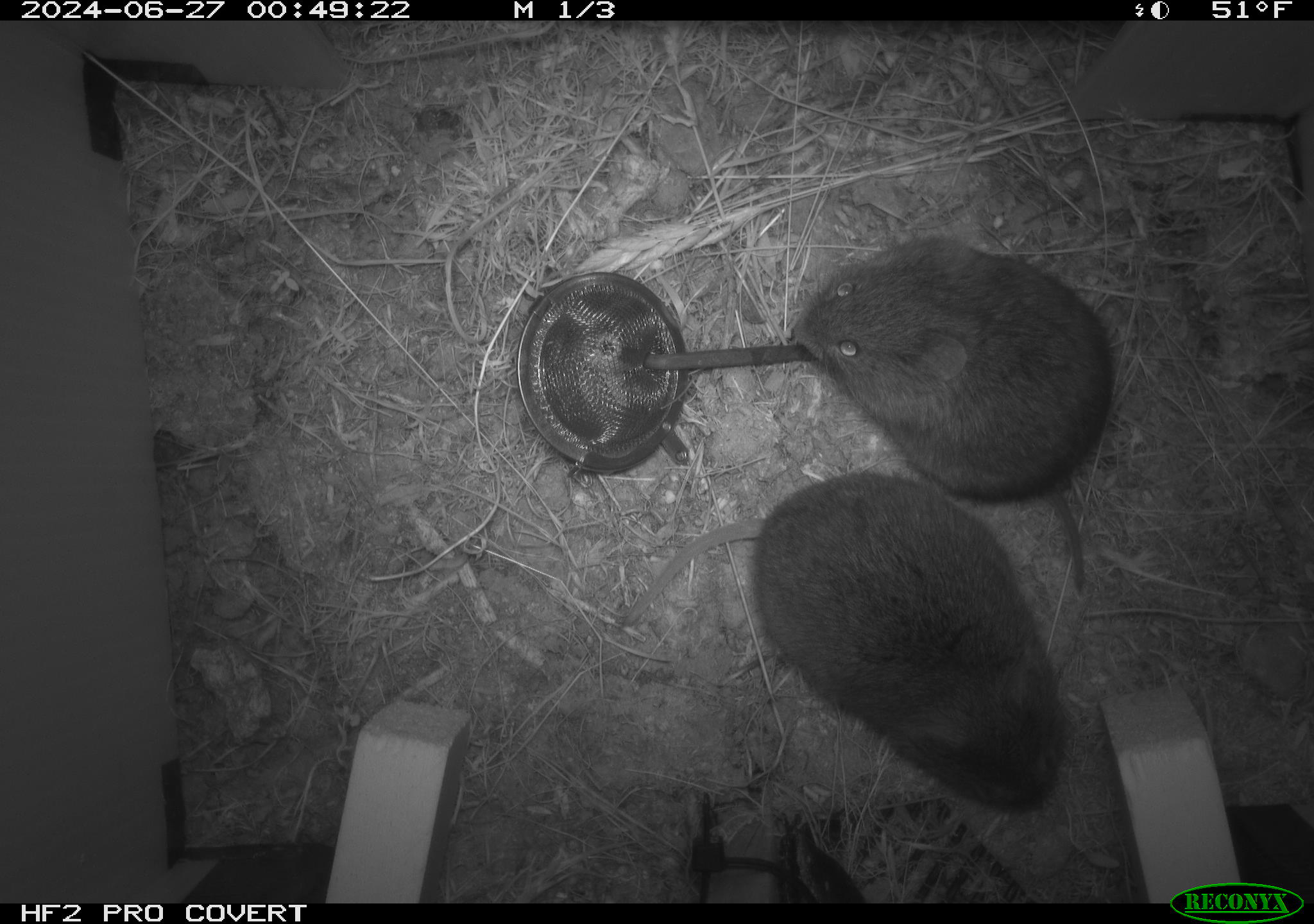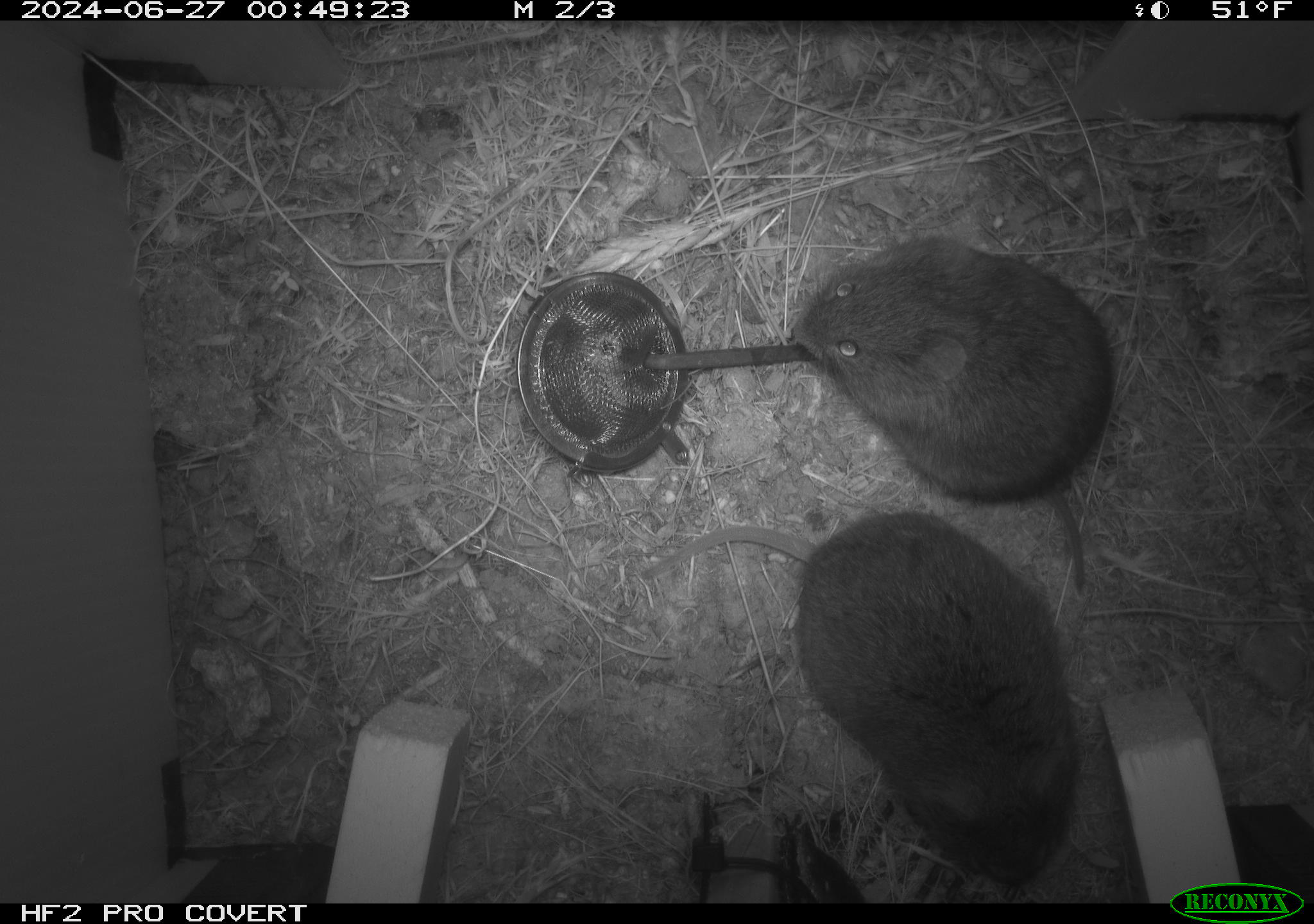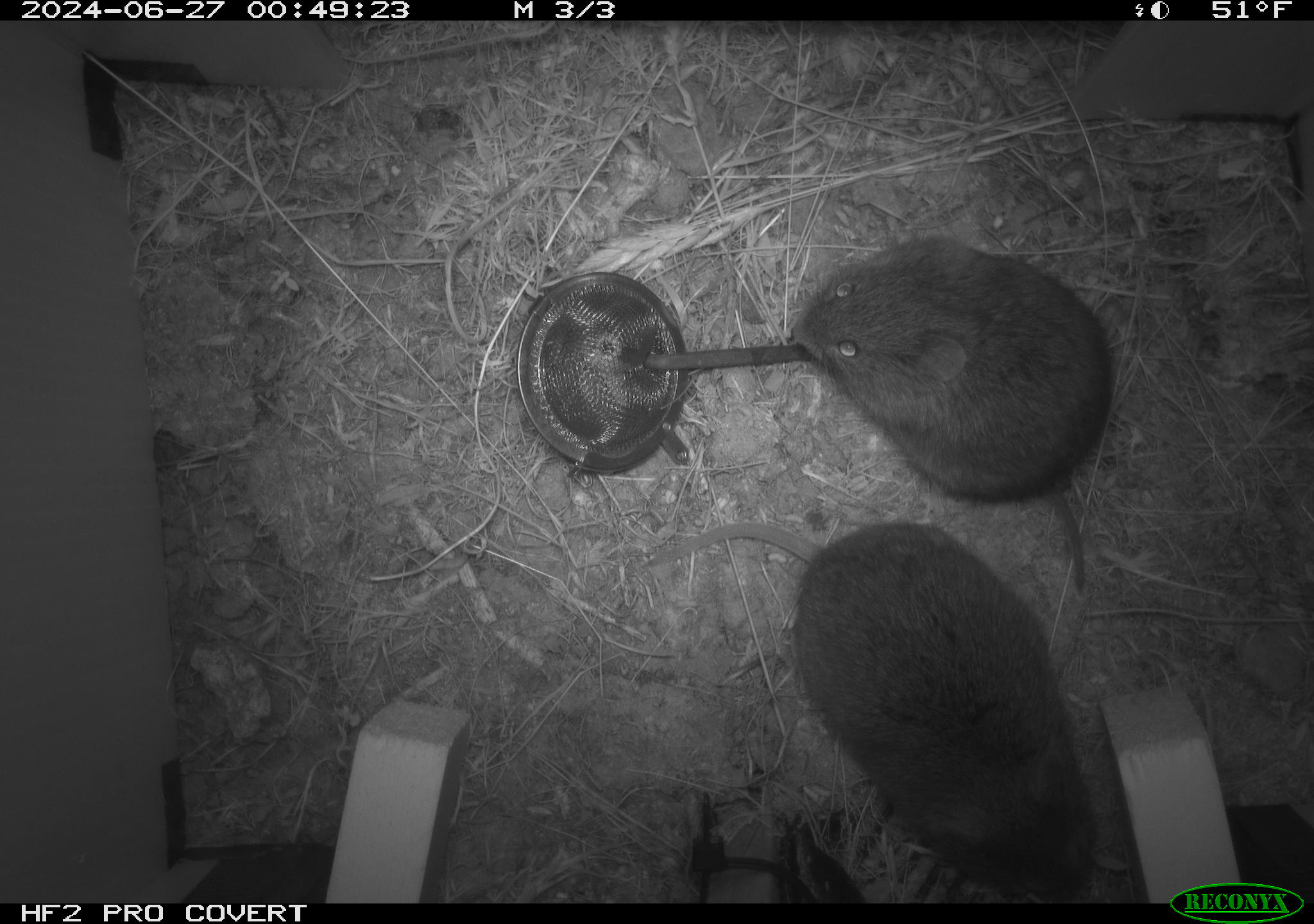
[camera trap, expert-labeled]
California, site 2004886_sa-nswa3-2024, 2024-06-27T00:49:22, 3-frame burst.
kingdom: Animalia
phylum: Chordata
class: Mammalia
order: Rodentia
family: Cricetidae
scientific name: Arvicolinae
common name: voles, lemmings, and muskrats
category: arvicolinae subfamily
Arvicolinae subfamily (voles, lemmings, and muskrats) (Arvicolinae).